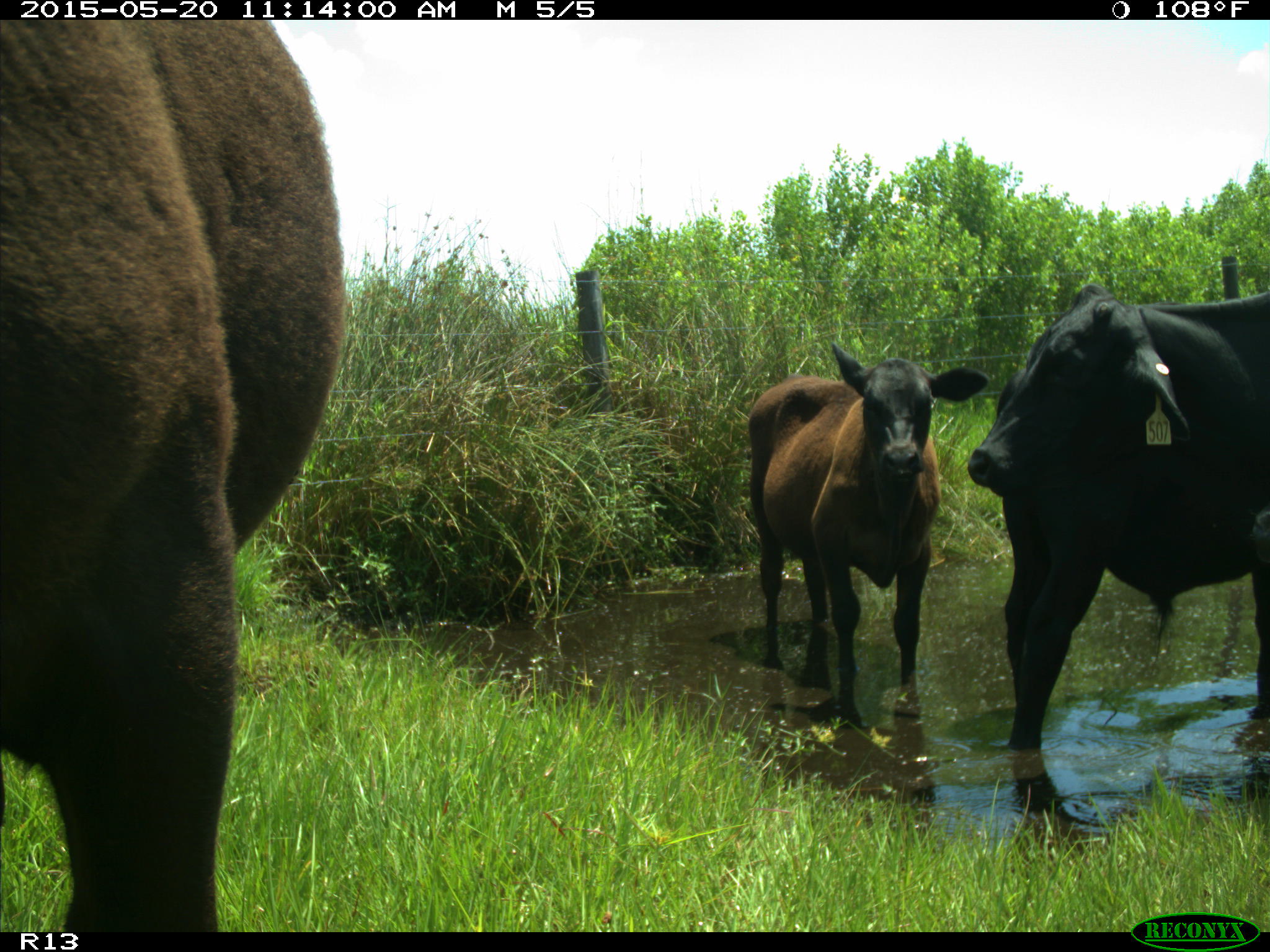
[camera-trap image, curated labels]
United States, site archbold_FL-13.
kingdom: Animalia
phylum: Chordata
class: Mammalia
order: Artiodactyla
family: Bovidae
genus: Bos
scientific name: Bos taurus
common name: domestic cow